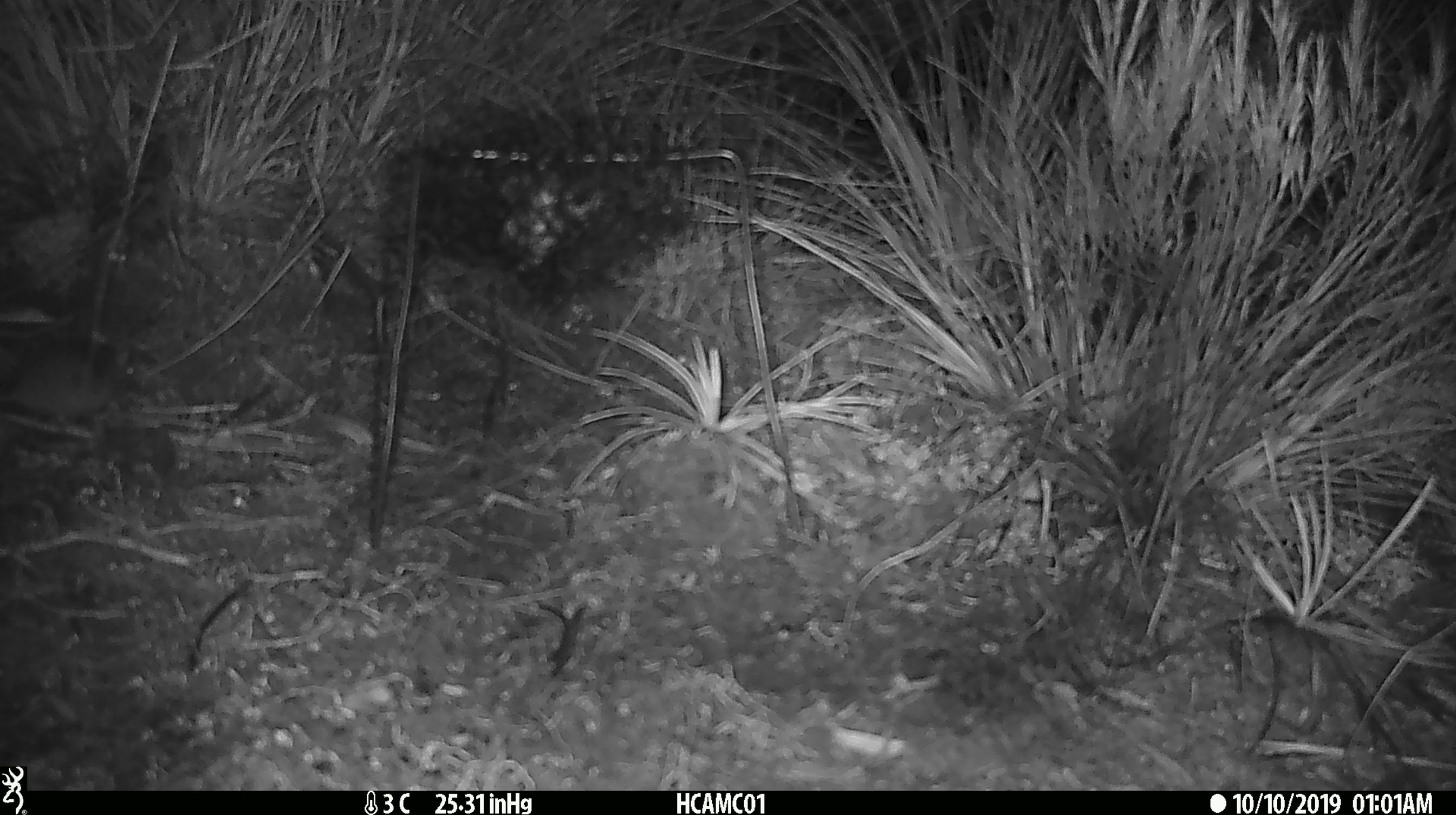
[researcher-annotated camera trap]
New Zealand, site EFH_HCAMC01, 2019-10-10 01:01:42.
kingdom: Animalia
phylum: Chordata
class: Mammalia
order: Rodentia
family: Muridae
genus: Mus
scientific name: Mus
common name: mouse